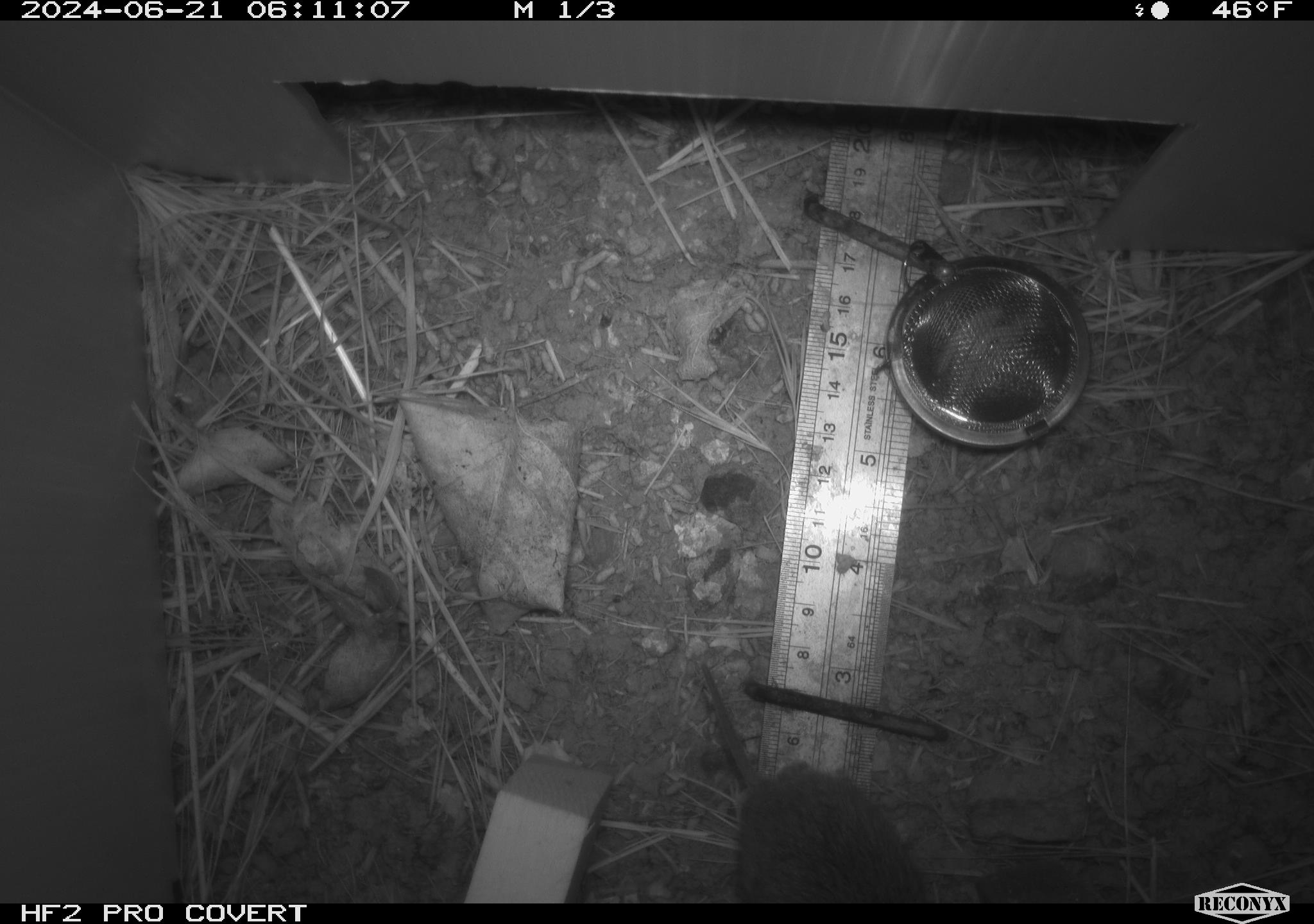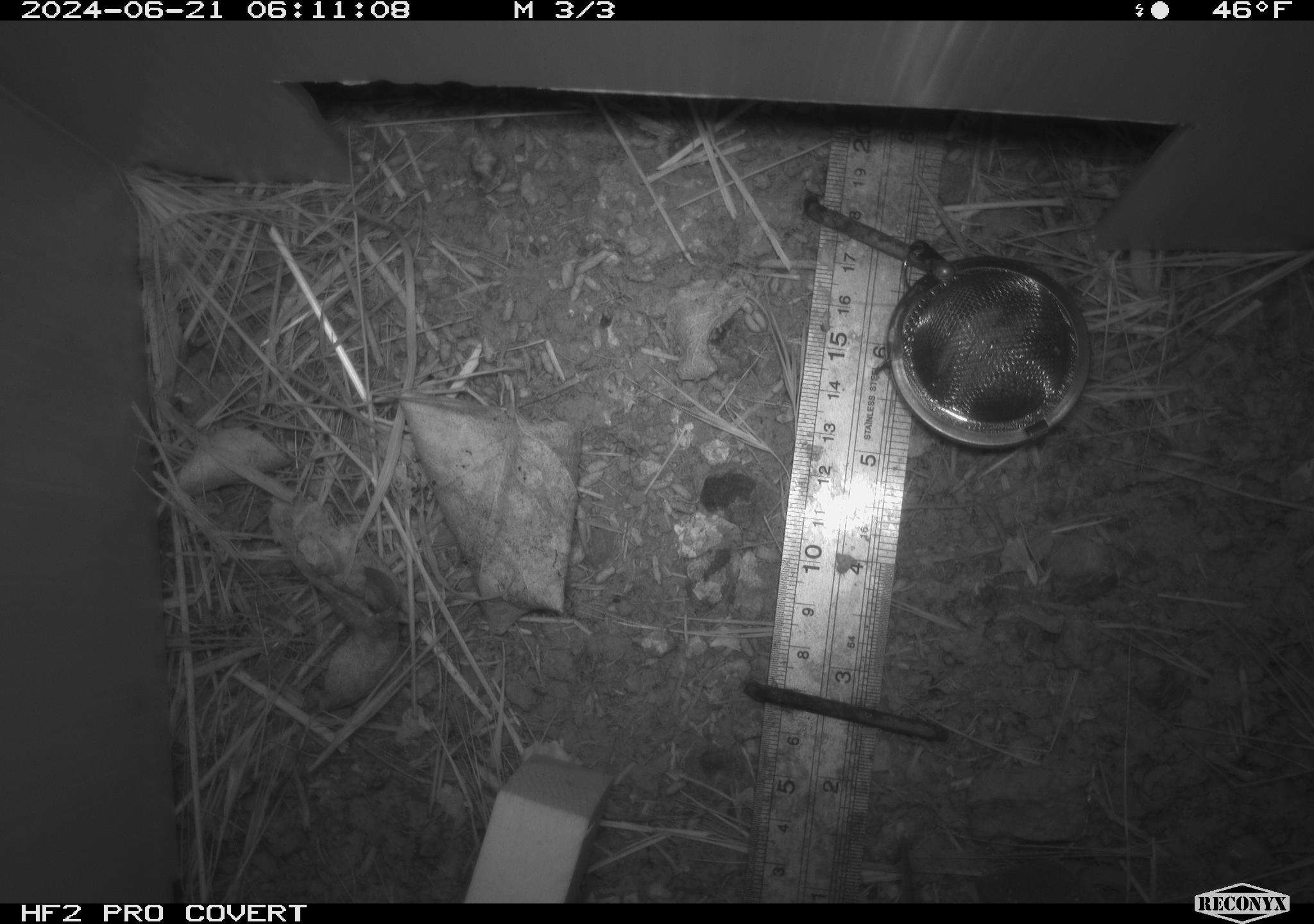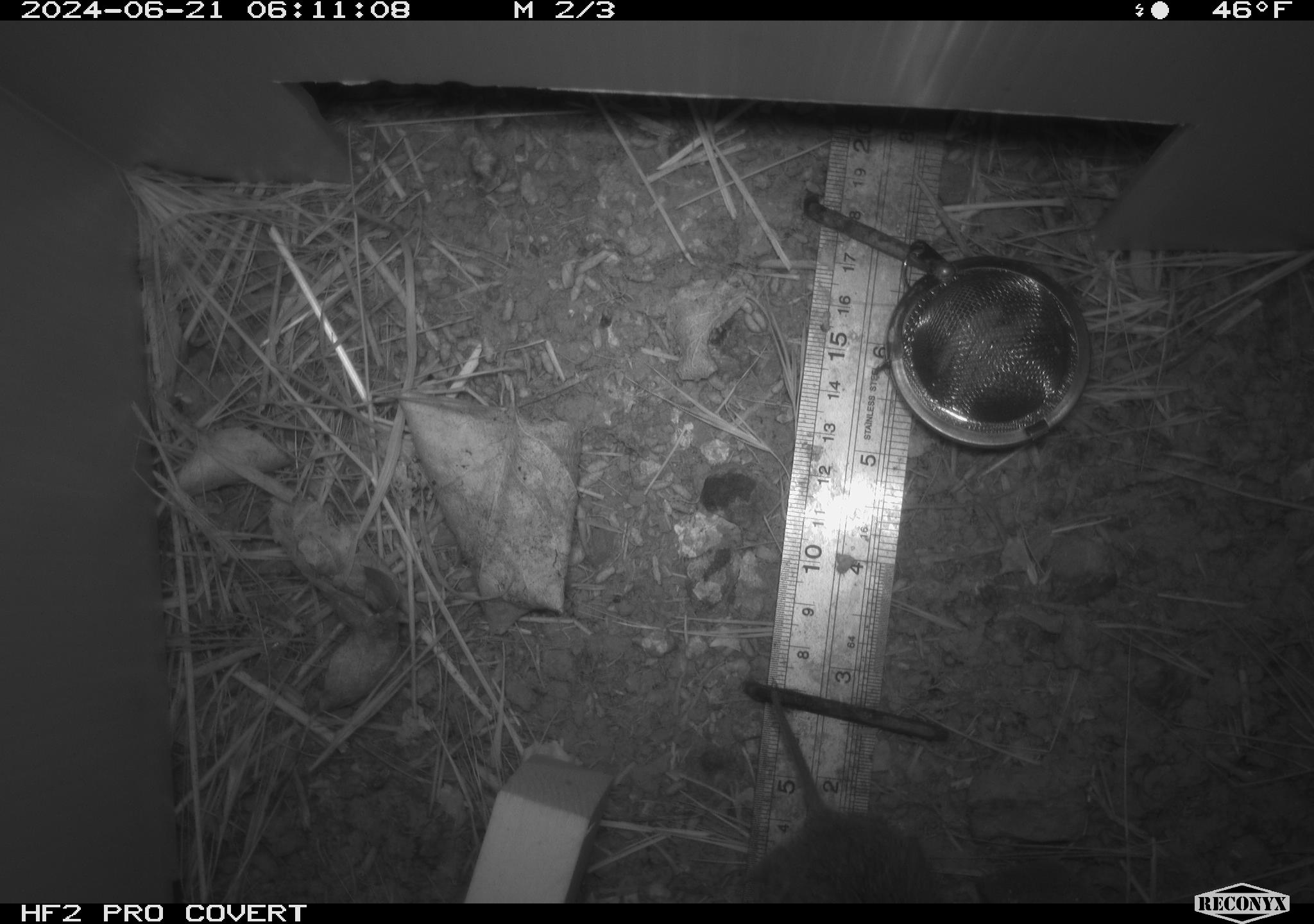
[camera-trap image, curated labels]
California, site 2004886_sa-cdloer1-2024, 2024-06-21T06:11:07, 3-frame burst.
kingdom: Animalia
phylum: Chordata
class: Mammalia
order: Rodentia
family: Cricetidae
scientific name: Arvicolinae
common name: voles, lemmings, and muskrats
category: arvicolinae subfamily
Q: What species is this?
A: Arvicolinae subfamily (voles, lemmings, and muskrats) (Arvicolinae).